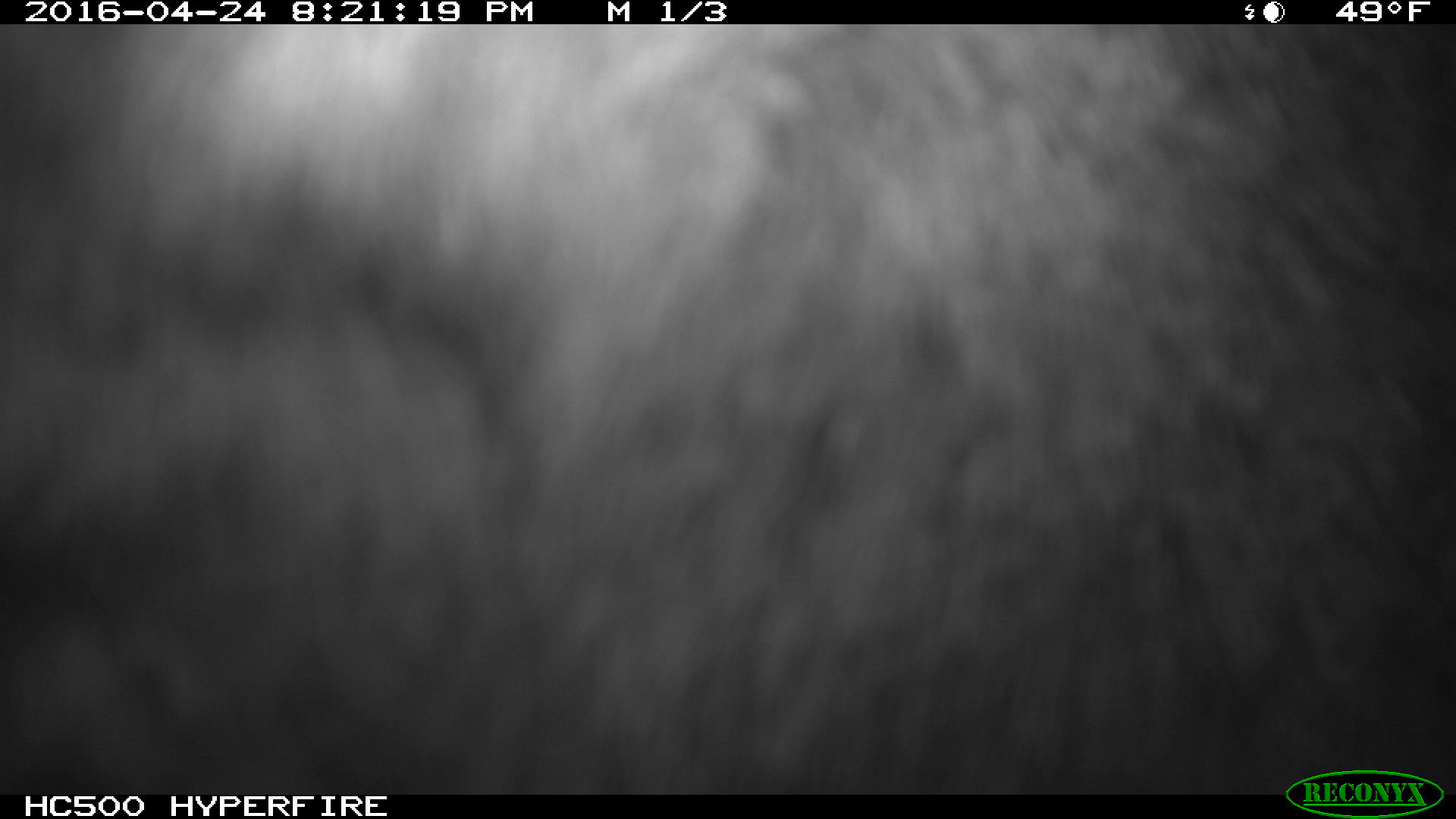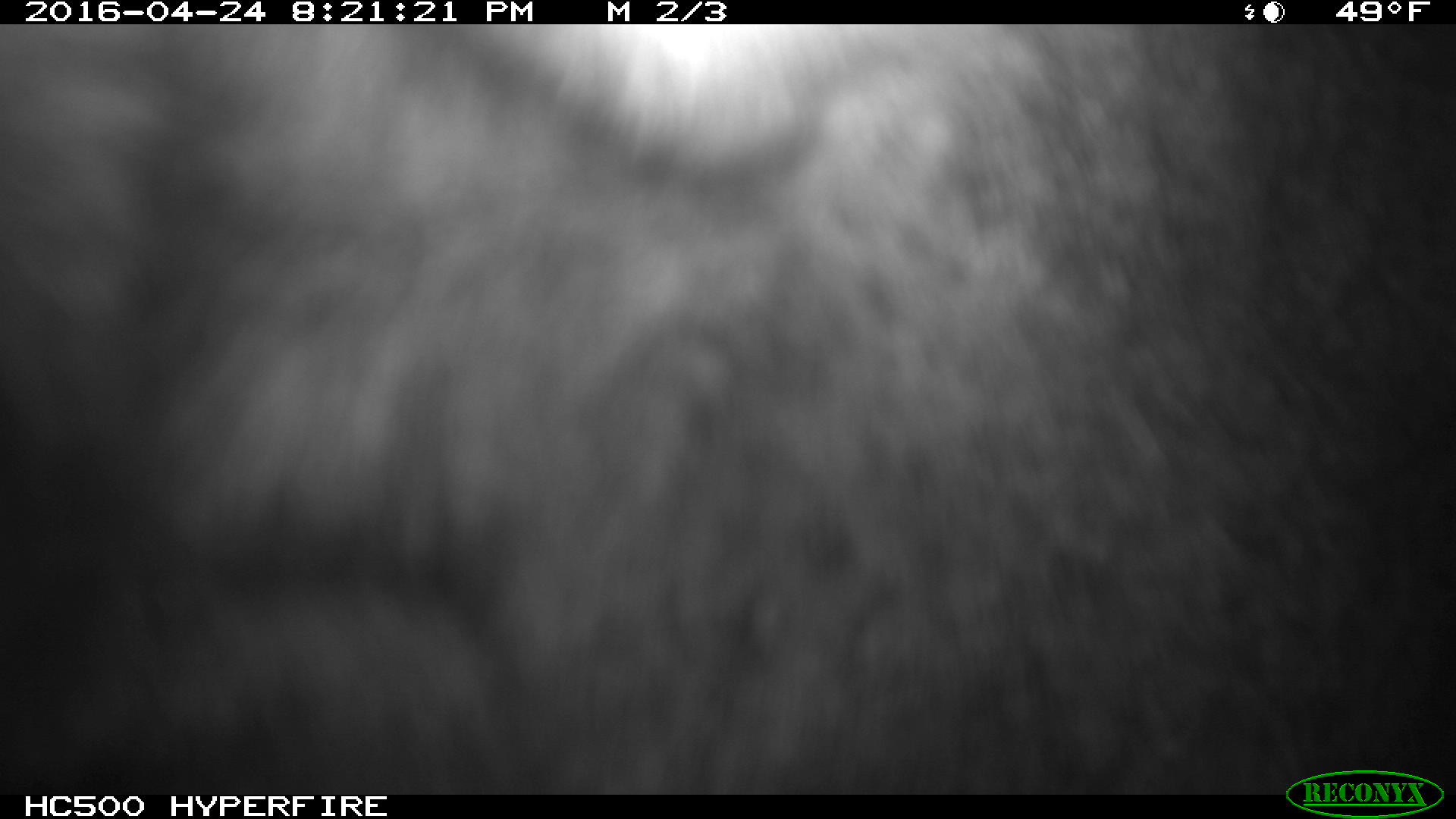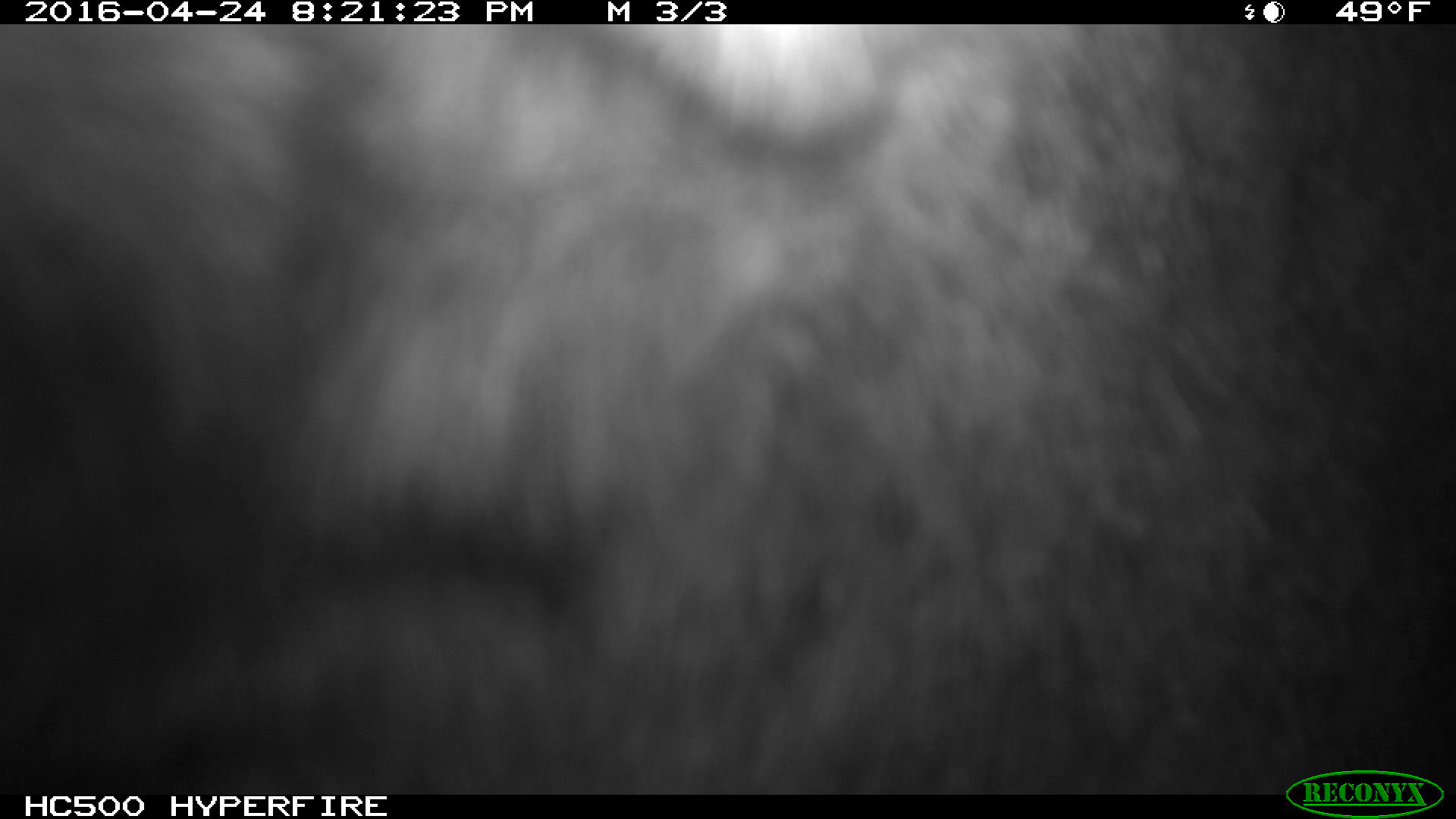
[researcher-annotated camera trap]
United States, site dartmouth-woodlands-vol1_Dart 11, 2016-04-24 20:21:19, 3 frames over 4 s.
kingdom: Animalia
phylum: Chordata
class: Mammalia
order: Artiodactyla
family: Cervidae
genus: Alces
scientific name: Alces alces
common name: moose